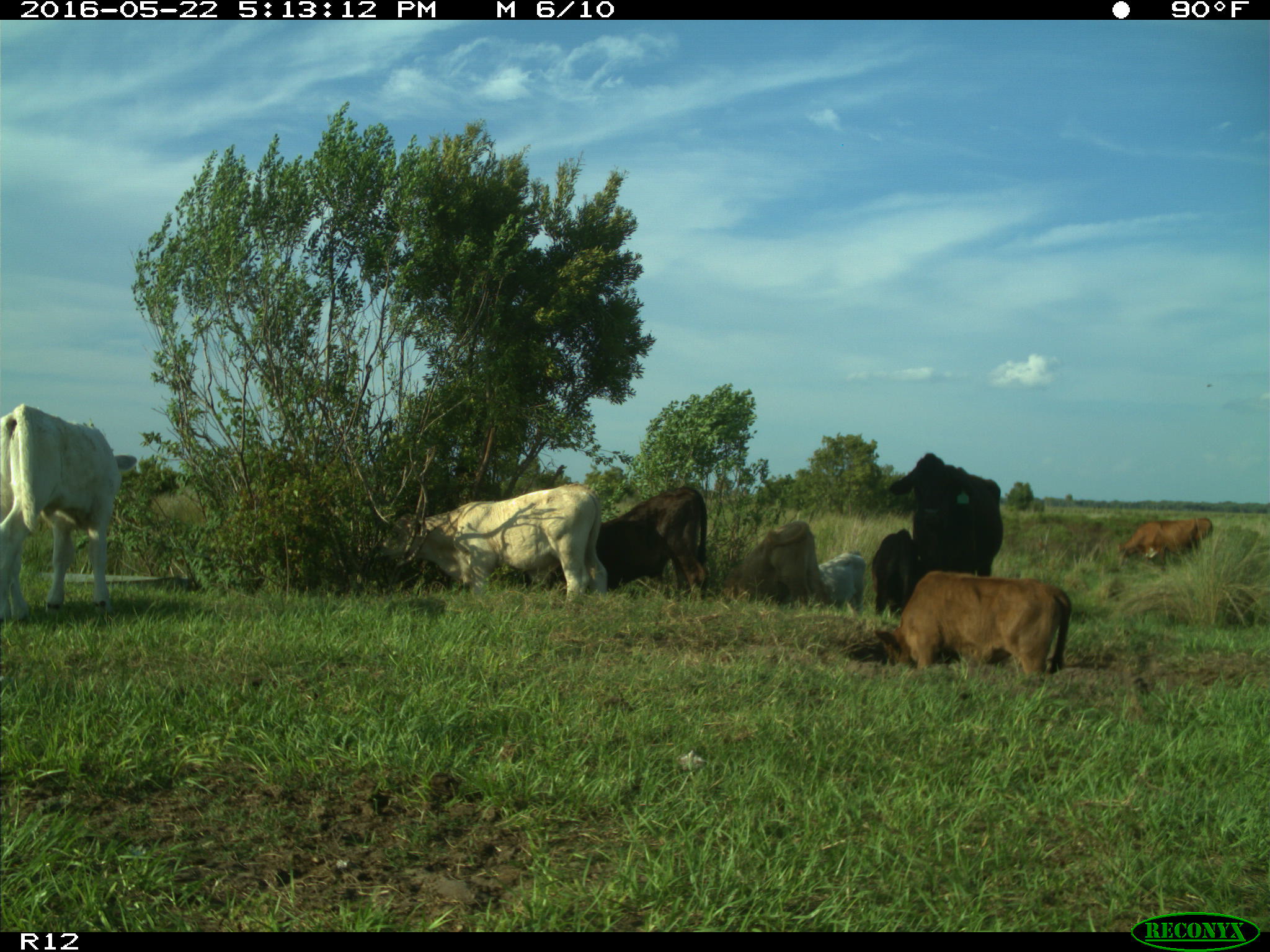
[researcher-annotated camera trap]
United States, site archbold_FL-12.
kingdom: Animalia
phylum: Chordata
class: Mammalia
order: Artiodactyla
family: Bovidae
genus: Bos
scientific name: Bos taurus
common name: domestic cow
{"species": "Bos taurus (domestic cow)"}